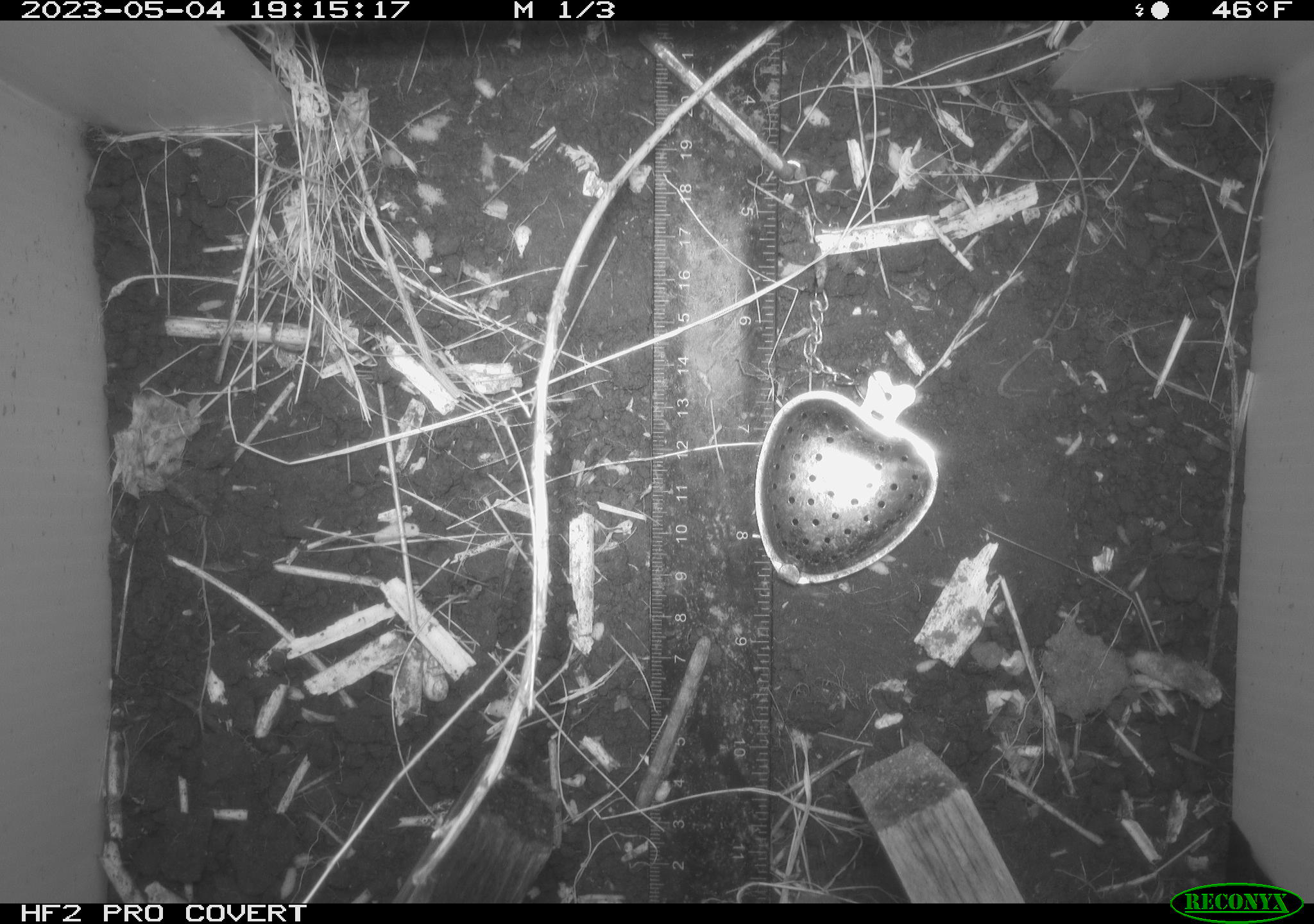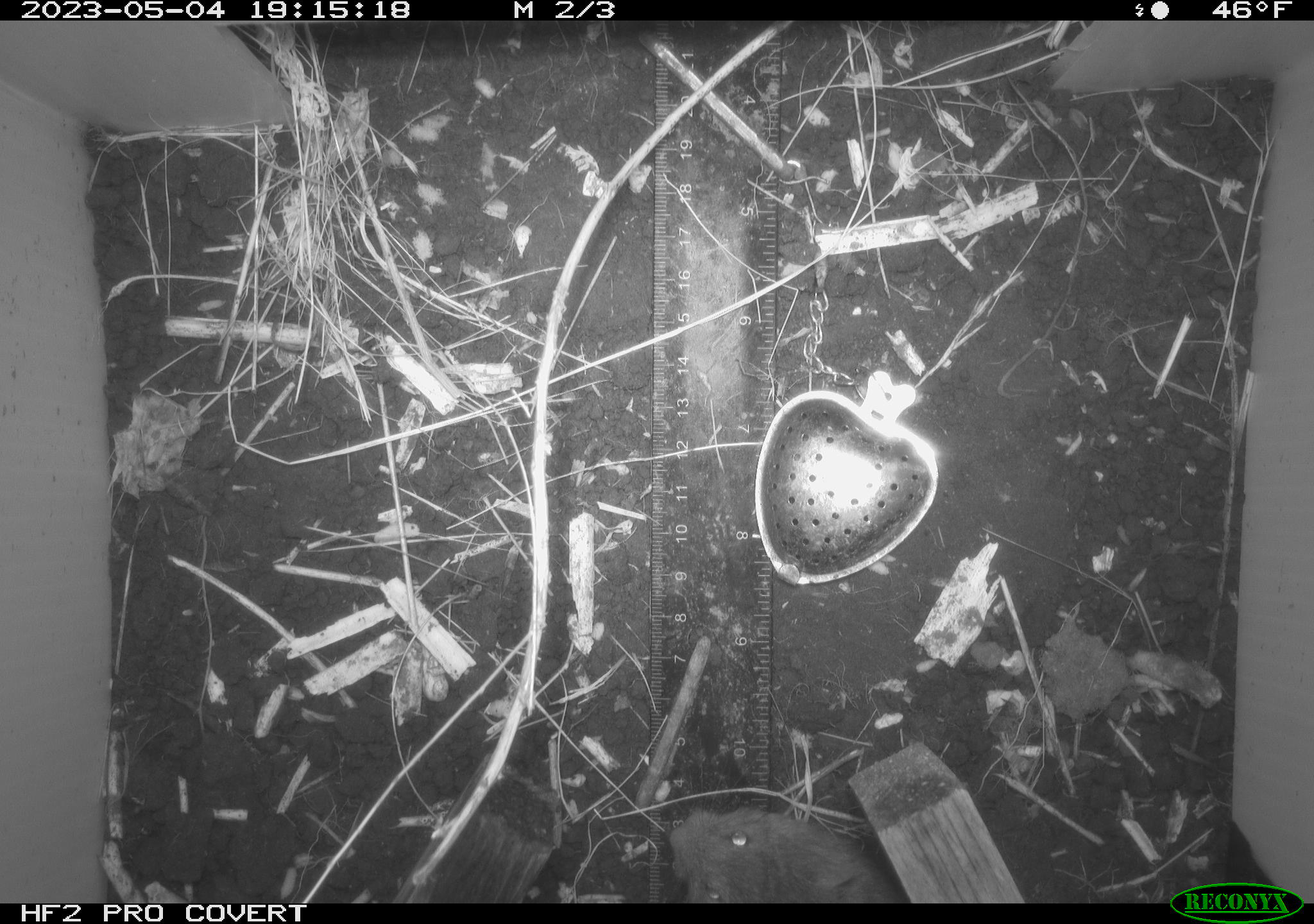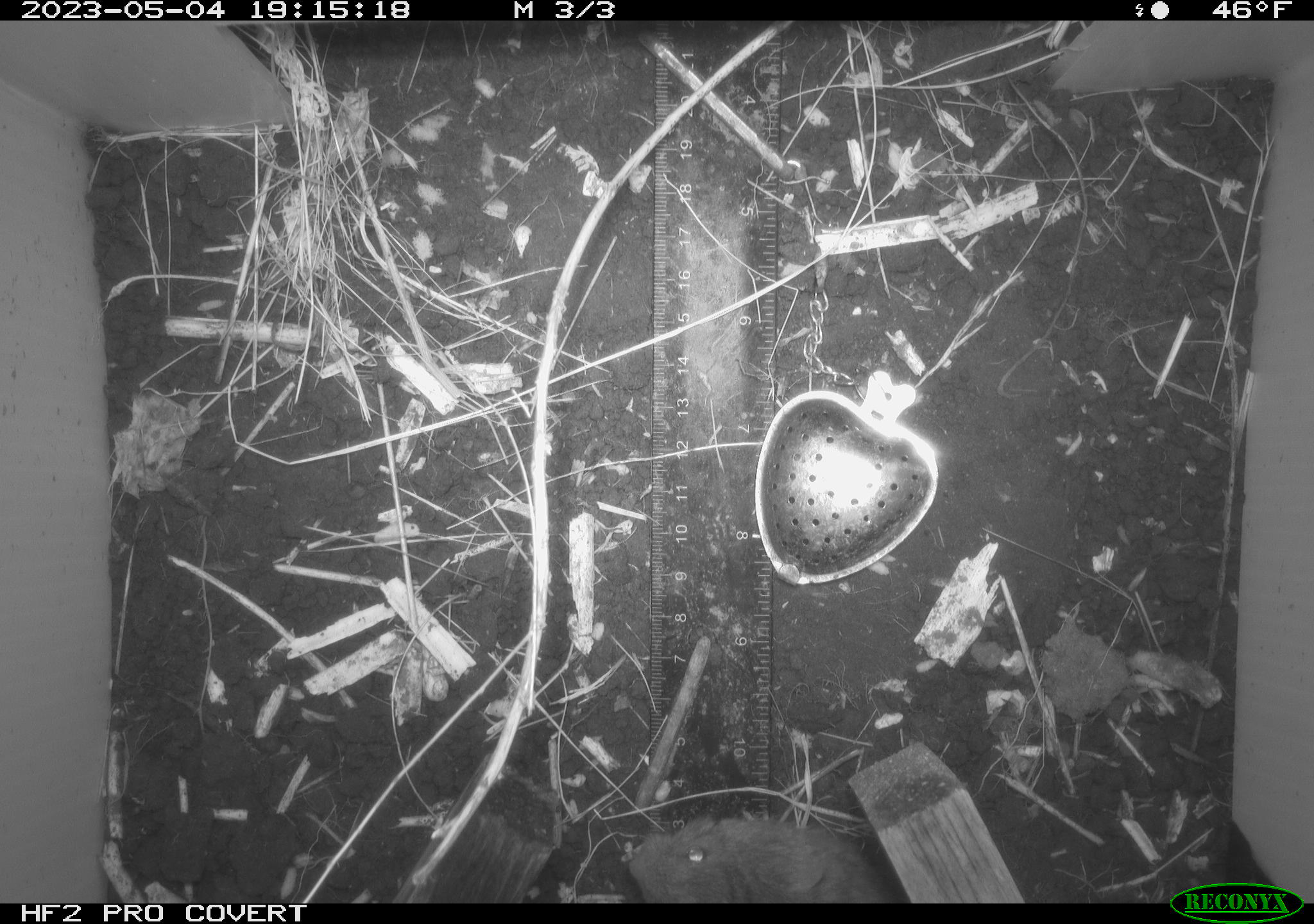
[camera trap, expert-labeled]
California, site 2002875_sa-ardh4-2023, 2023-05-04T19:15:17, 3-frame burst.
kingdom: Animalia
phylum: Chordata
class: Mammalia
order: Rodentia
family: Cricetidae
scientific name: Arvicolinae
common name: voles, lemmings, and muskrats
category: arvicolinae subfamily